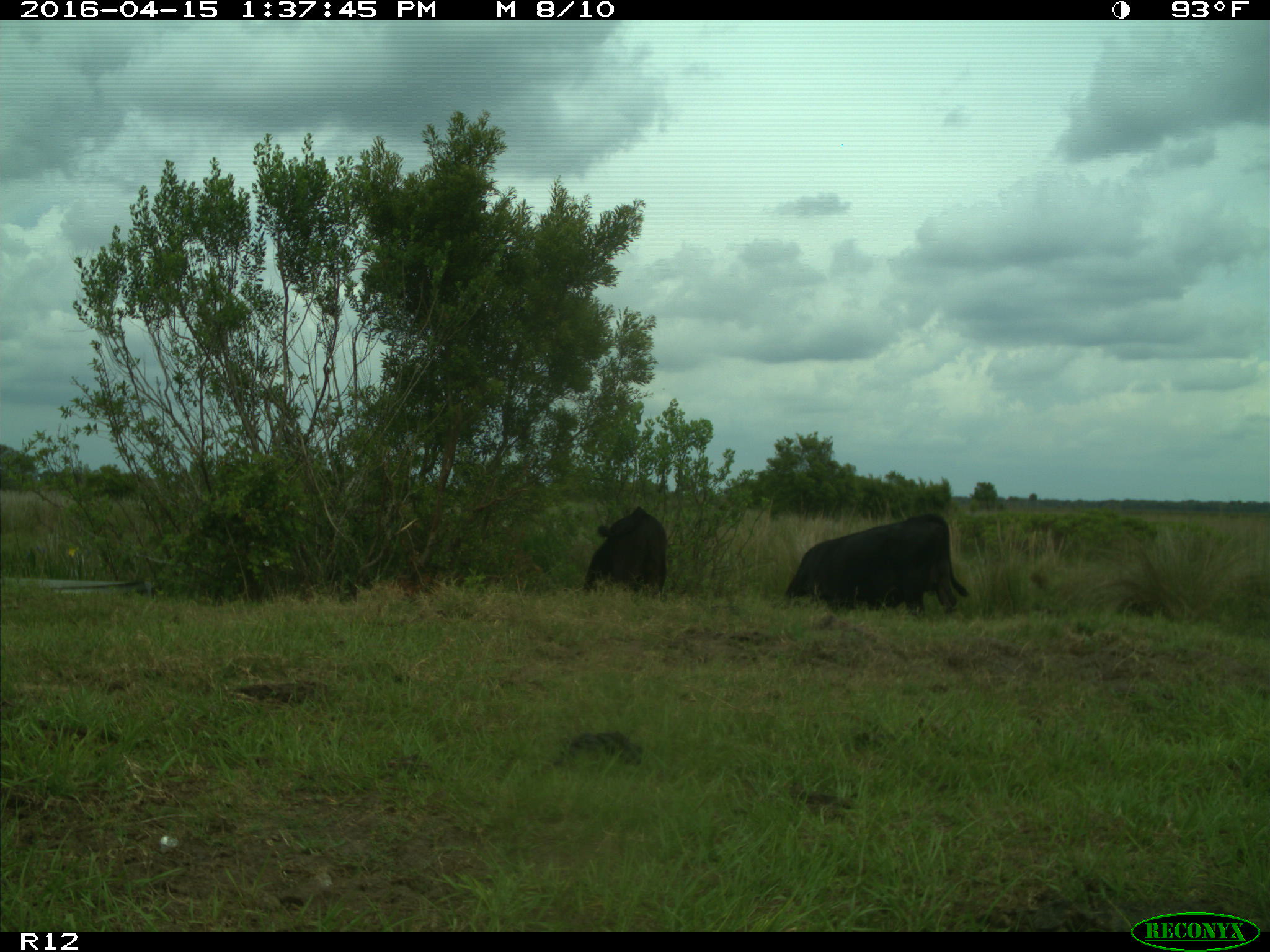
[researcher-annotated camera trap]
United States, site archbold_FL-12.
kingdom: Animalia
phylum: Chordata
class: Mammalia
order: Artiodactyla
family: Bovidae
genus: Bos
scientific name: Bos taurus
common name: domestic cow